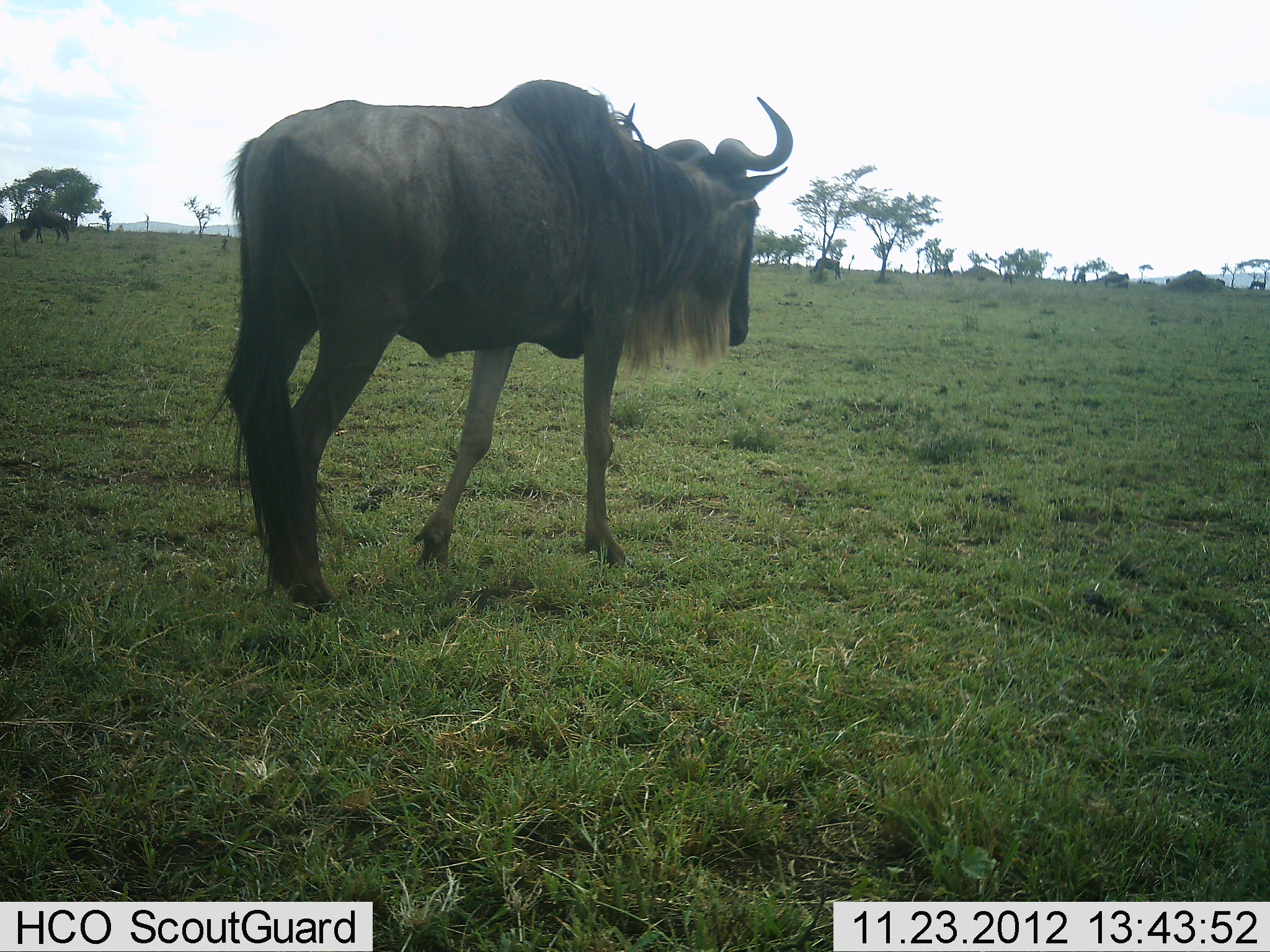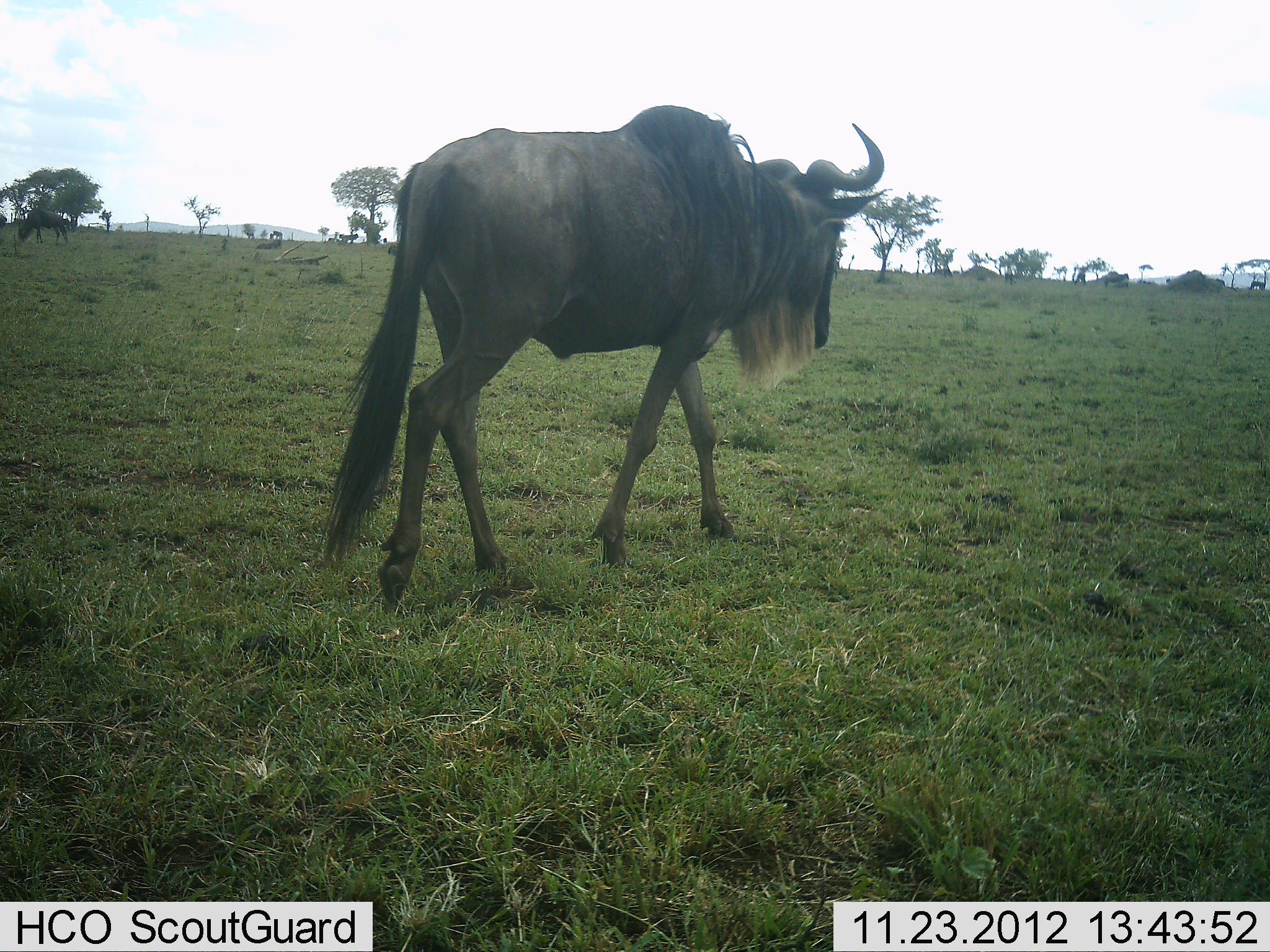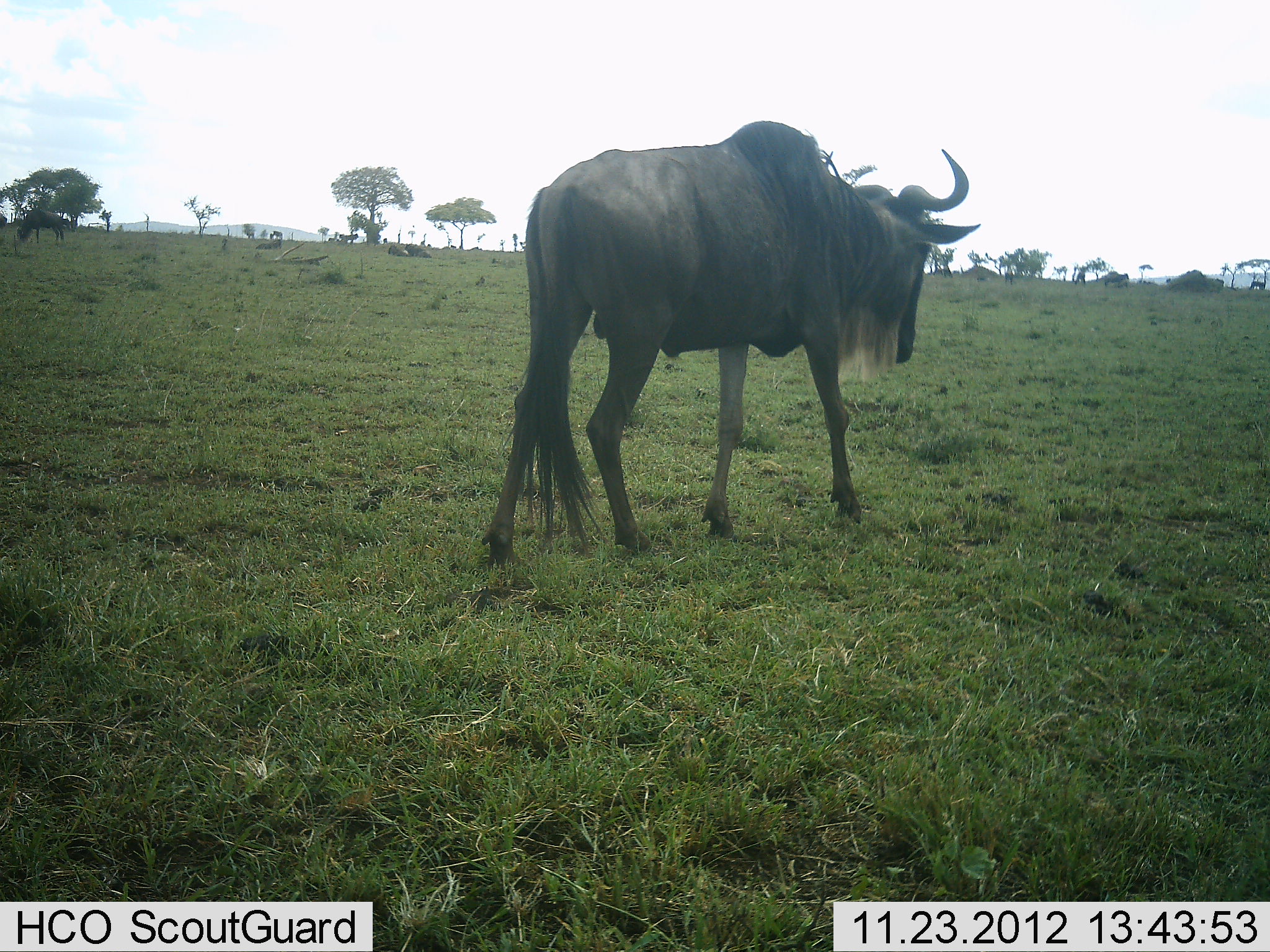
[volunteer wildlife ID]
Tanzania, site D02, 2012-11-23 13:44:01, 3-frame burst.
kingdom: Animalia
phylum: Chordata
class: Mammalia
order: Artiodactyla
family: Bovidae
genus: Connochaetes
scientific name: Connochaetes taurinus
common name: blue wildebeest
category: wildebeest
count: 1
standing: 26%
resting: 4%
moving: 96%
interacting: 0%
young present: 0%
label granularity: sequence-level